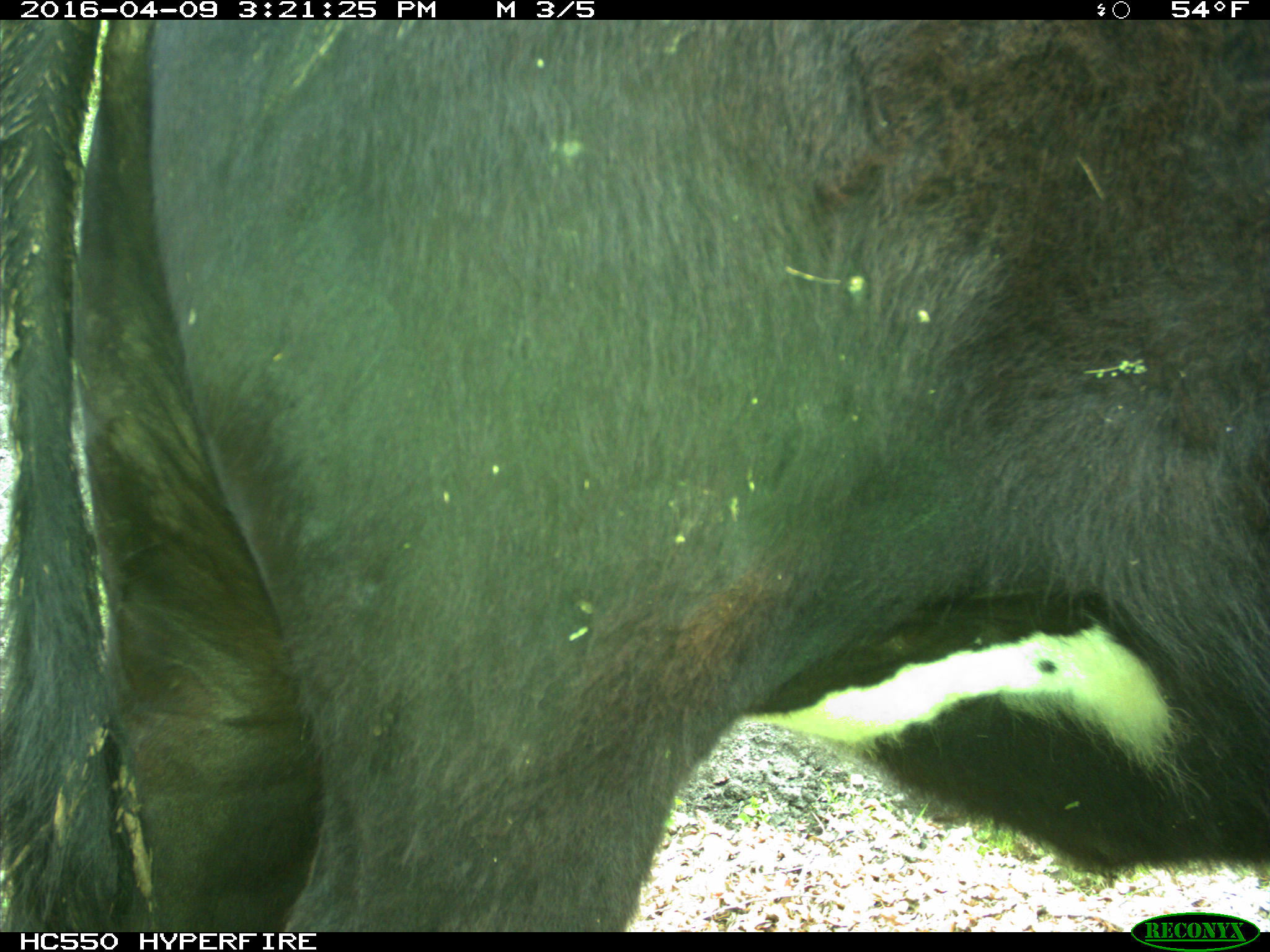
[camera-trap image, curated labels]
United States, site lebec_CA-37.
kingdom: Animalia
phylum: Chordata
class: Mammalia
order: Artiodactyla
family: Bovidae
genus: Bos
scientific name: Bos taurus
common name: domestic cow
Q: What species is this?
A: Bos taurus (domestic cow).